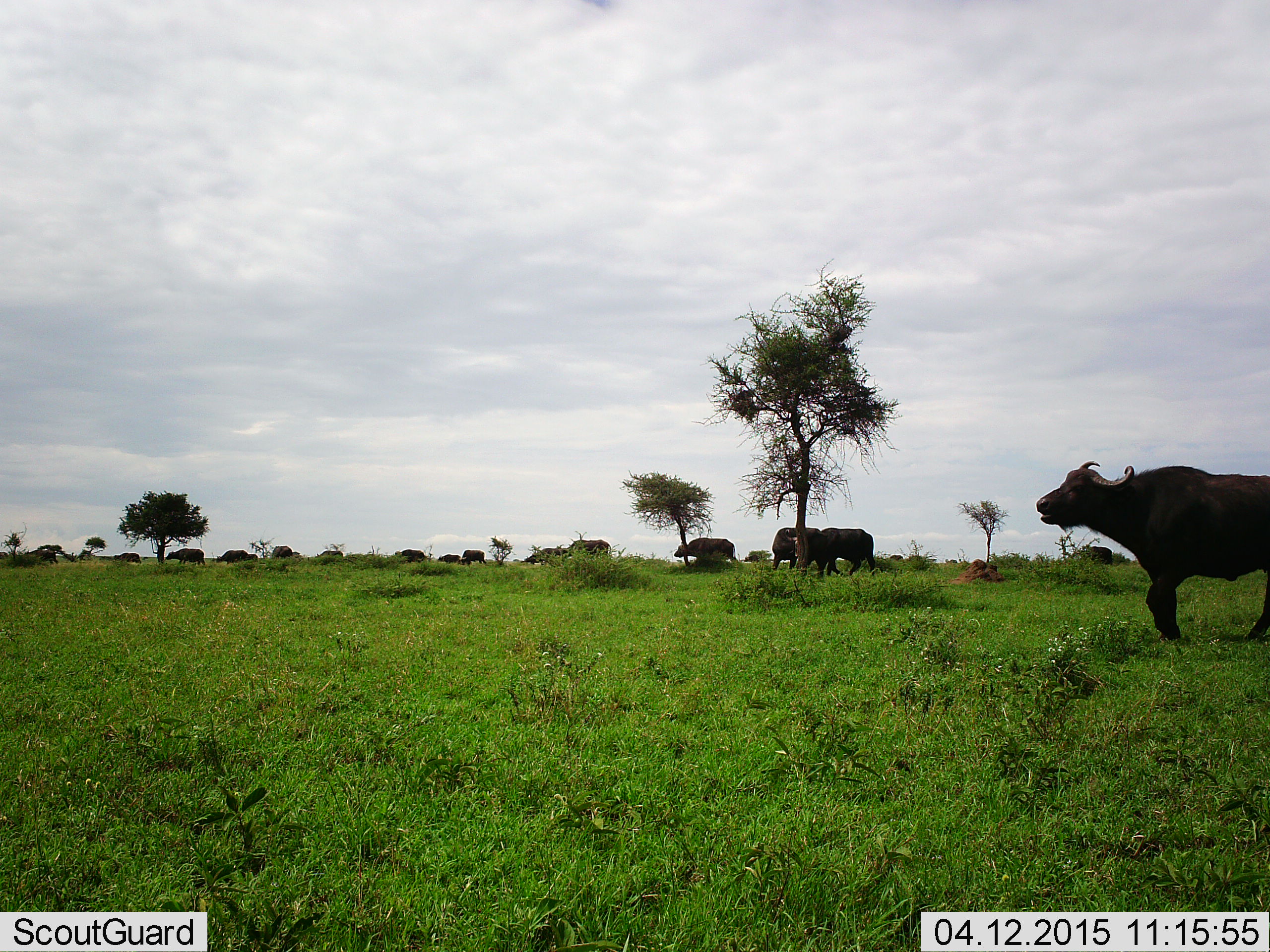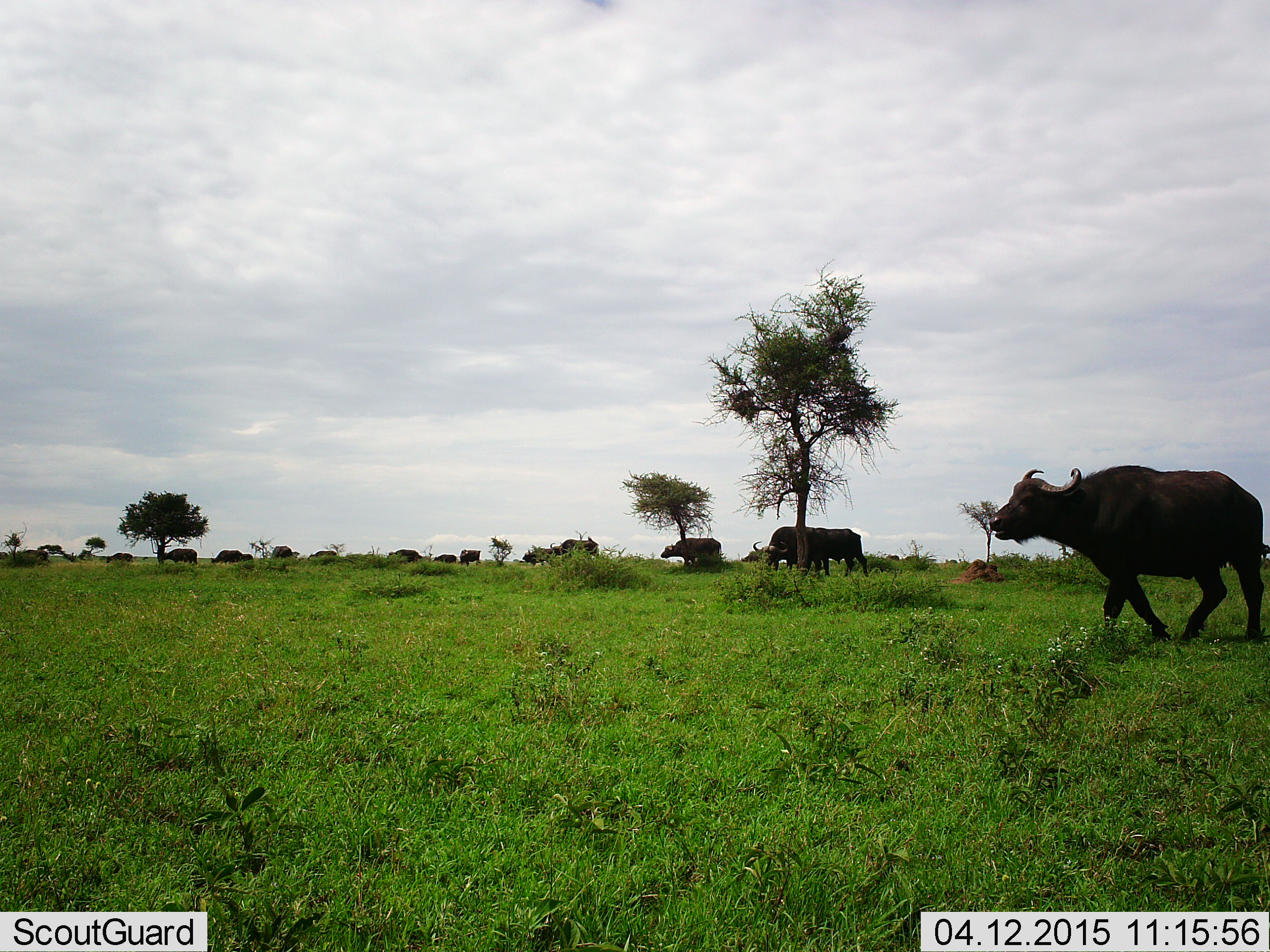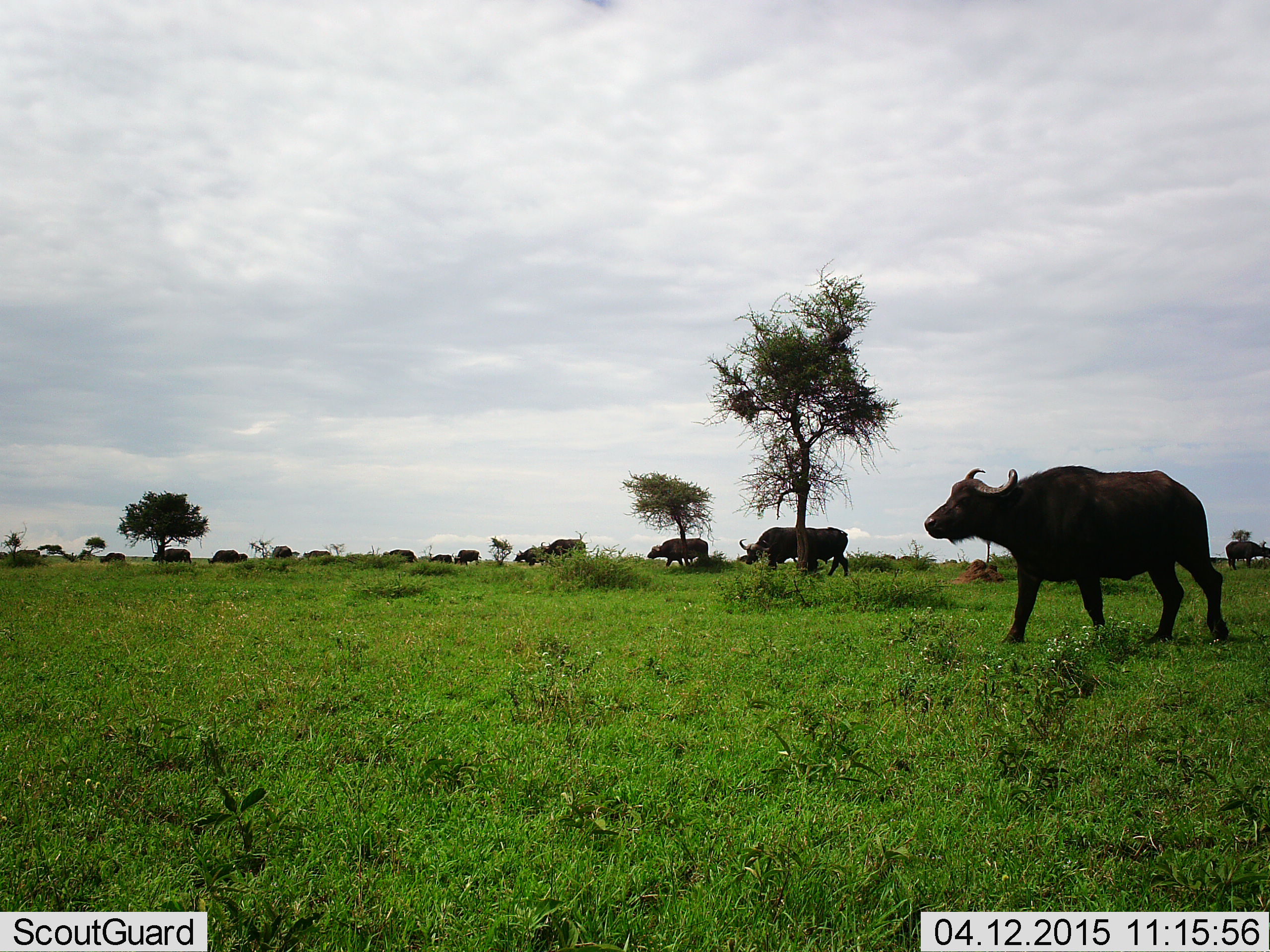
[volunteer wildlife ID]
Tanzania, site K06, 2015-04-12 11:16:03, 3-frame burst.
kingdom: Animalia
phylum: Chordata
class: Mammalia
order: Artiodactyla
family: Bovidae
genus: Syncerus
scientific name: Syncerus caffer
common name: cape buffalo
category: buffalo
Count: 11-50.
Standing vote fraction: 30%.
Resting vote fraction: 0%.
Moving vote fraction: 80%.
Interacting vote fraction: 0%.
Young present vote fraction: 0%.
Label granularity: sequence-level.